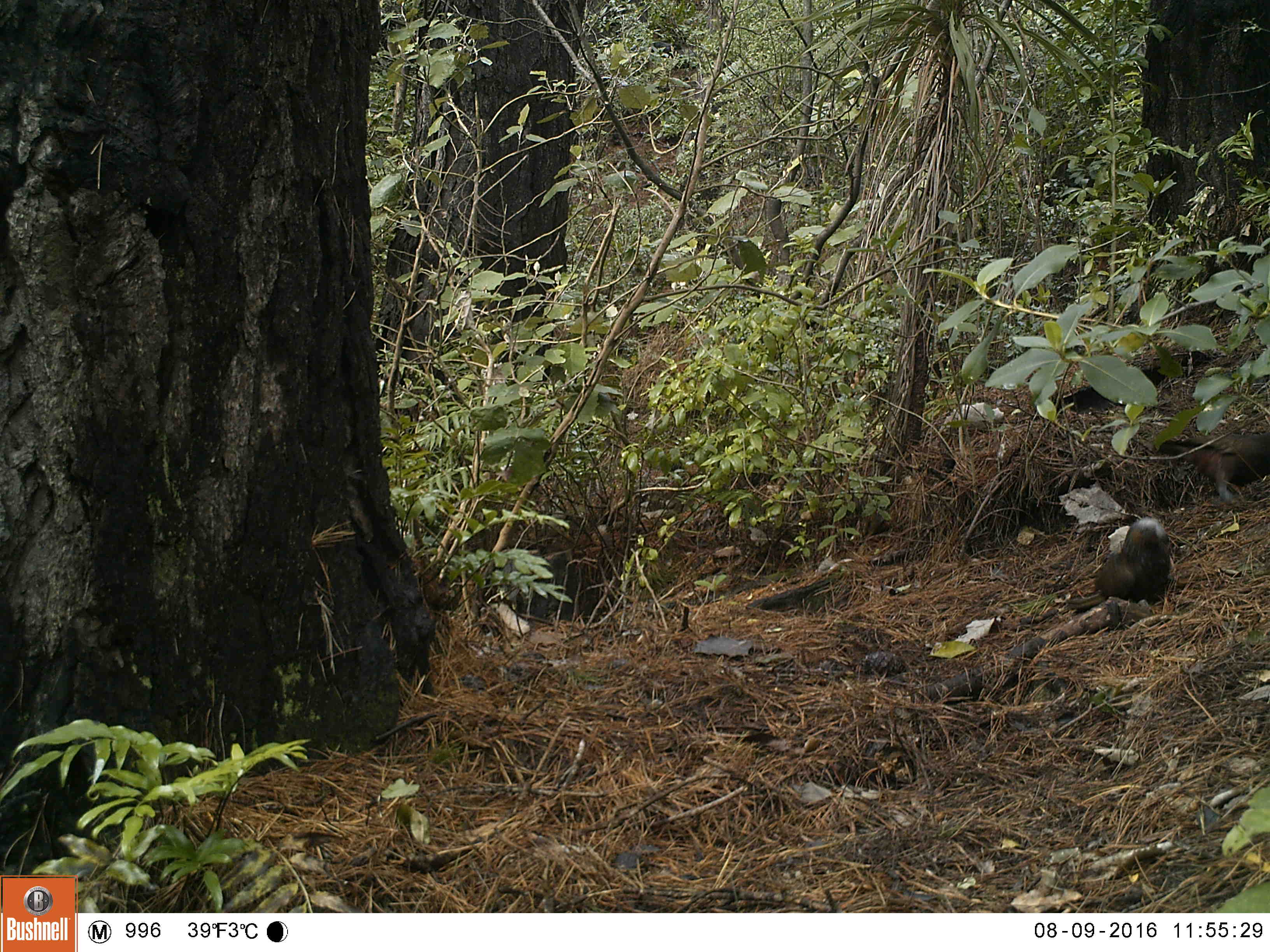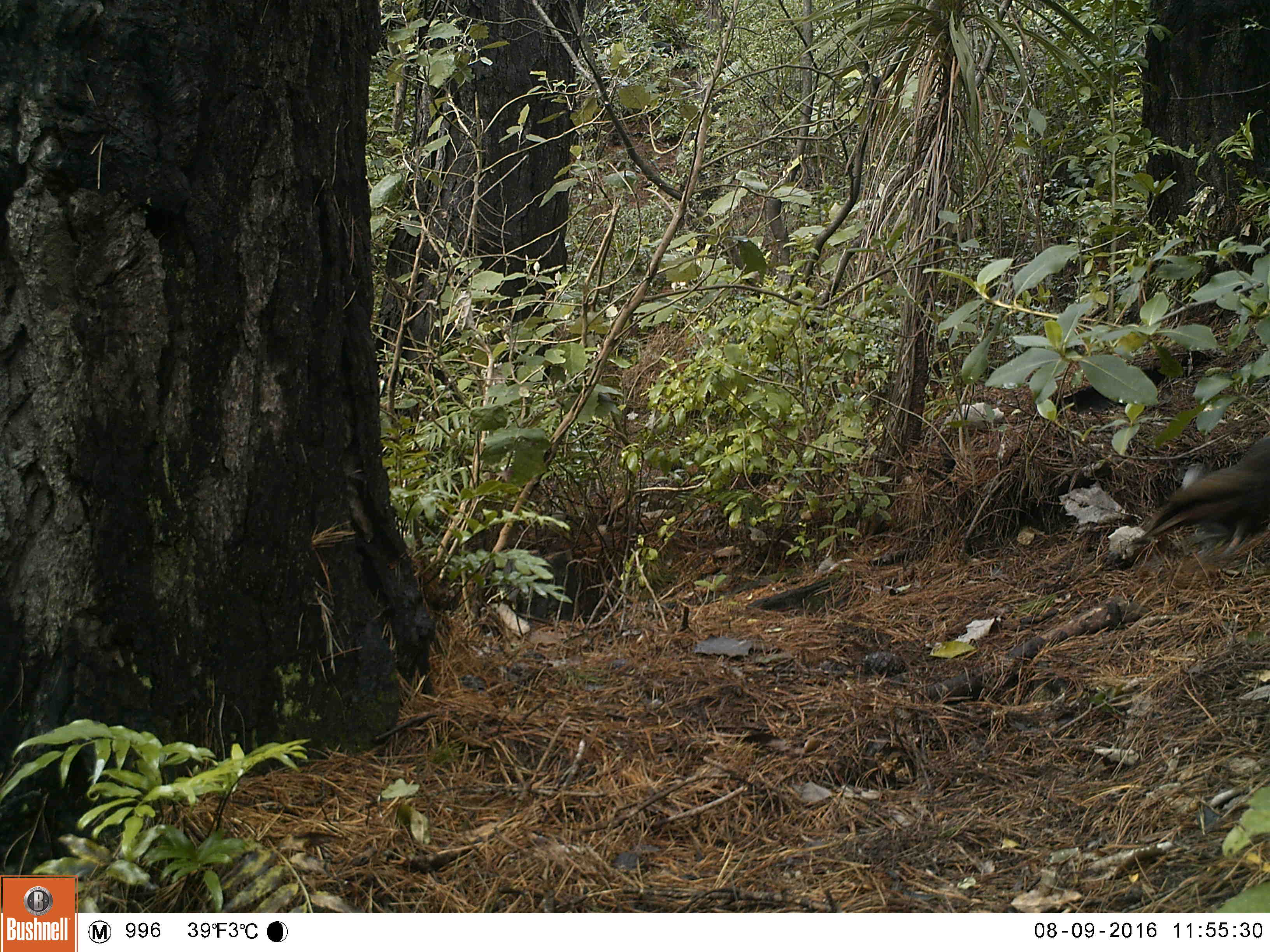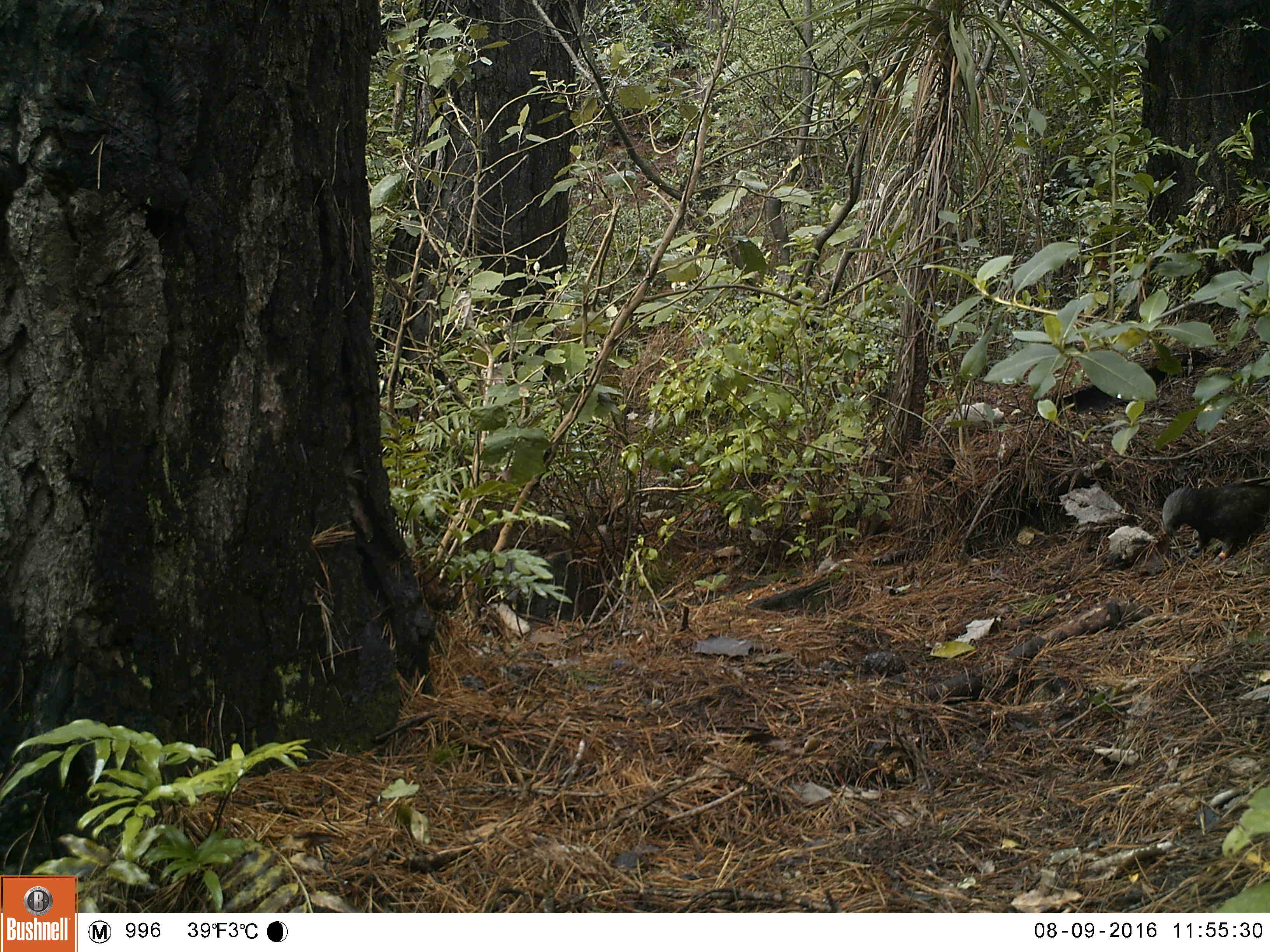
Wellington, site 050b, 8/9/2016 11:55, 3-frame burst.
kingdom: Animalia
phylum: Chordata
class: Aves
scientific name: Aves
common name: bird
Bird (Aves).